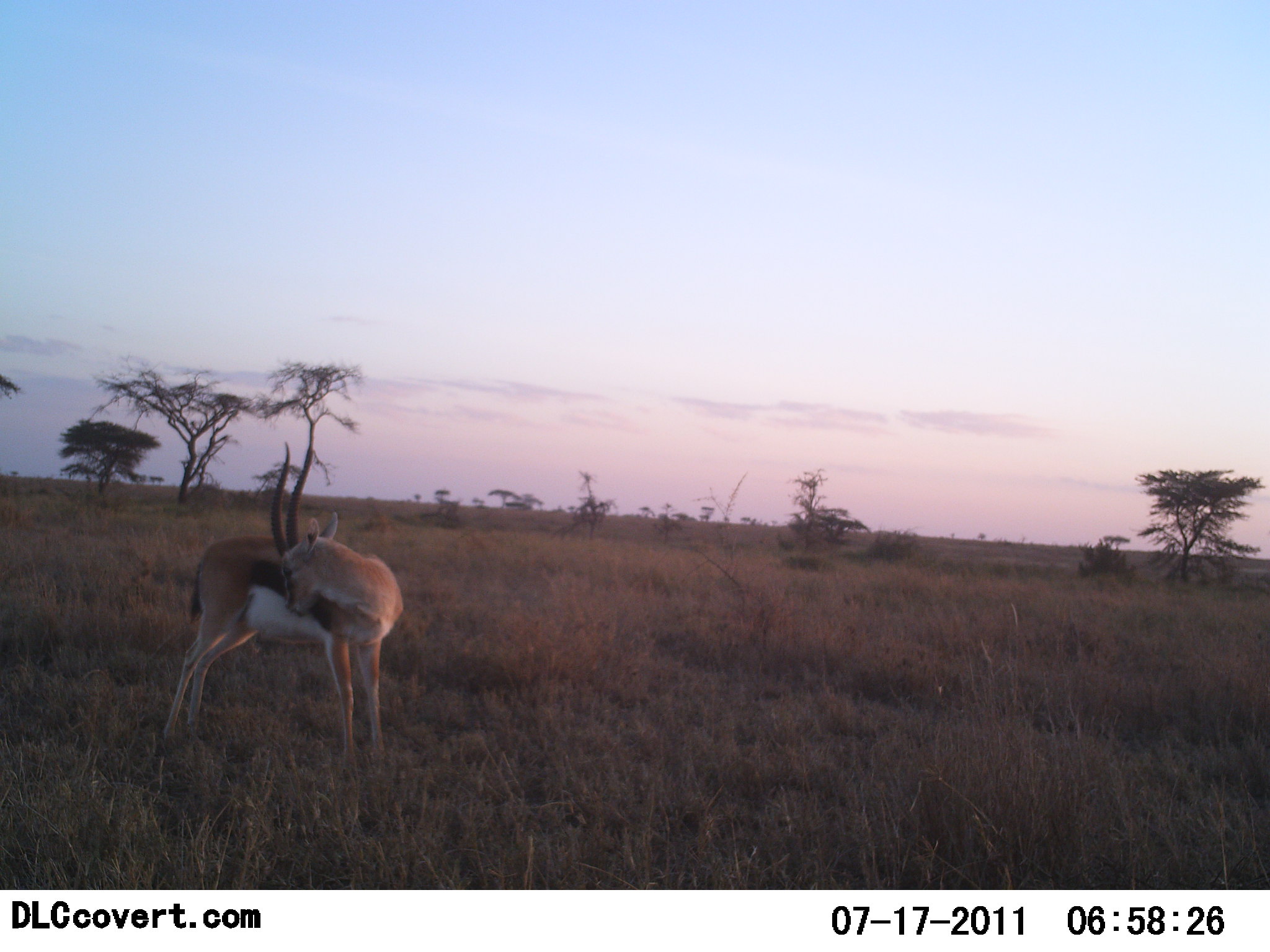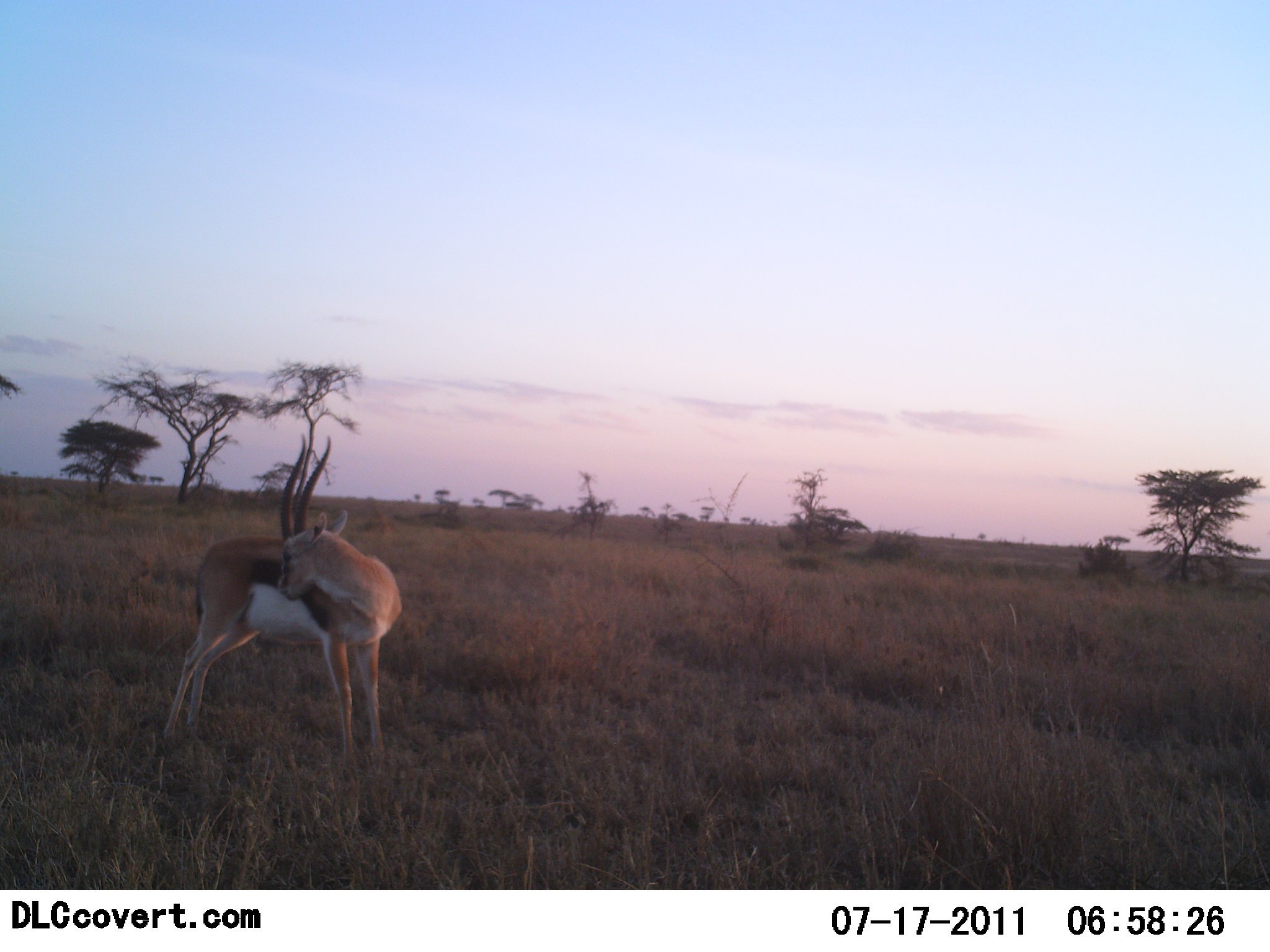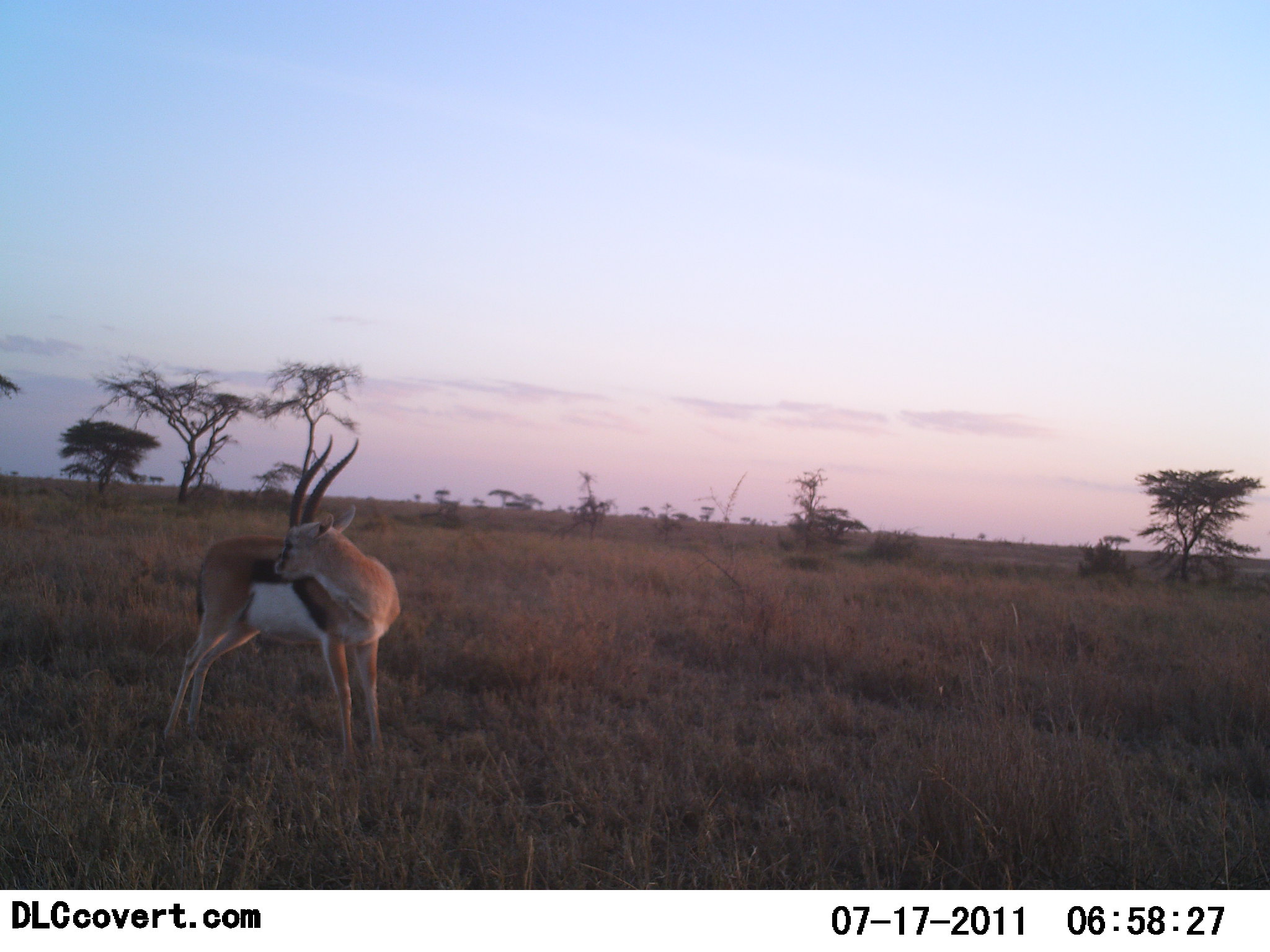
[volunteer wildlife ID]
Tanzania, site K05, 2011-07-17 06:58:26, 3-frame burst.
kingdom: Animalia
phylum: Chordata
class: Mammalia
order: Artiodactyla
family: Bovidae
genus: Eudorcas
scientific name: Eudorcas thomsonii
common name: thomson's gazelle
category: gazellethomsons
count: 1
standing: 91%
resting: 0%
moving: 0%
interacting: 9%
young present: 0%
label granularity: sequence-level